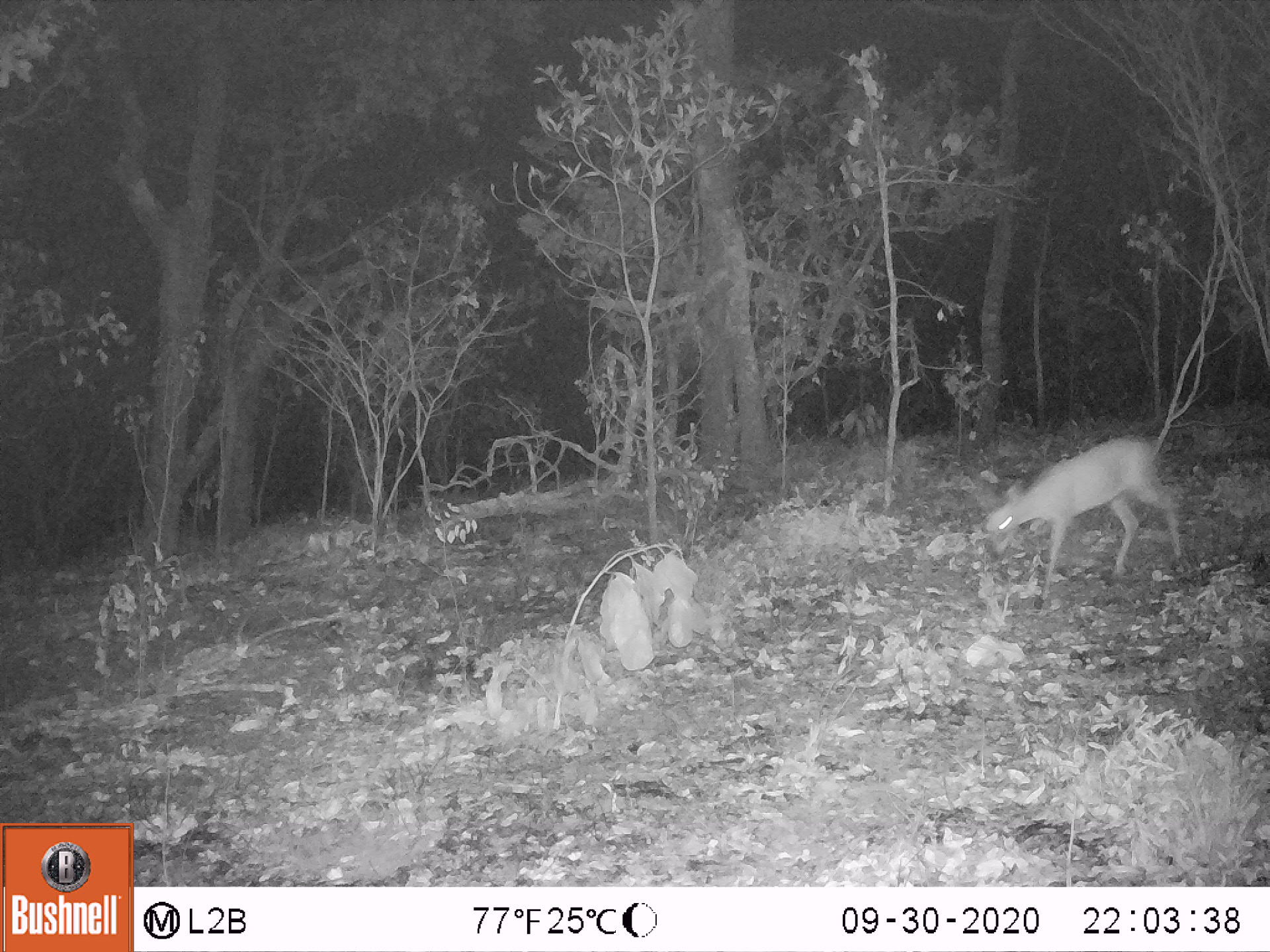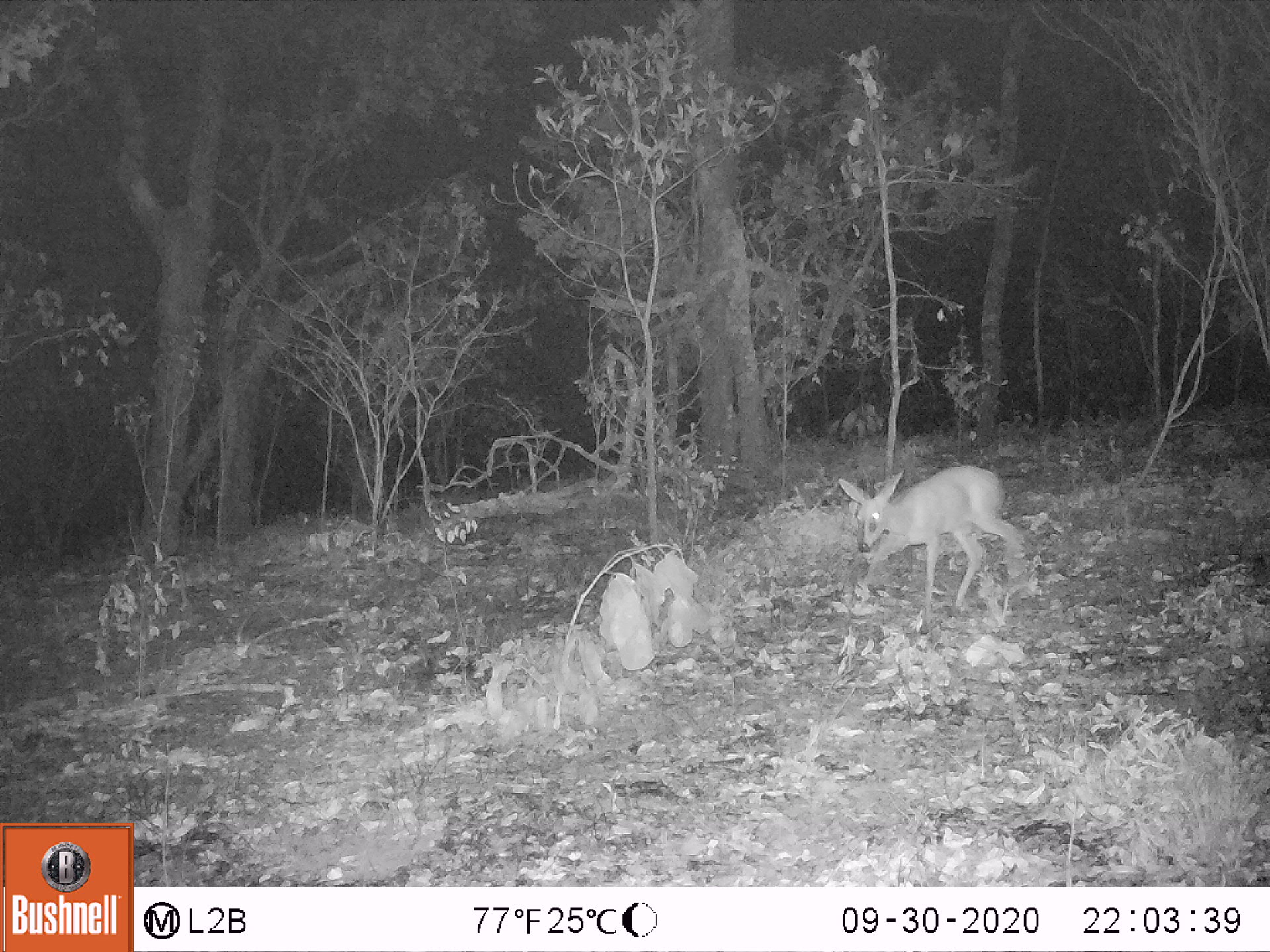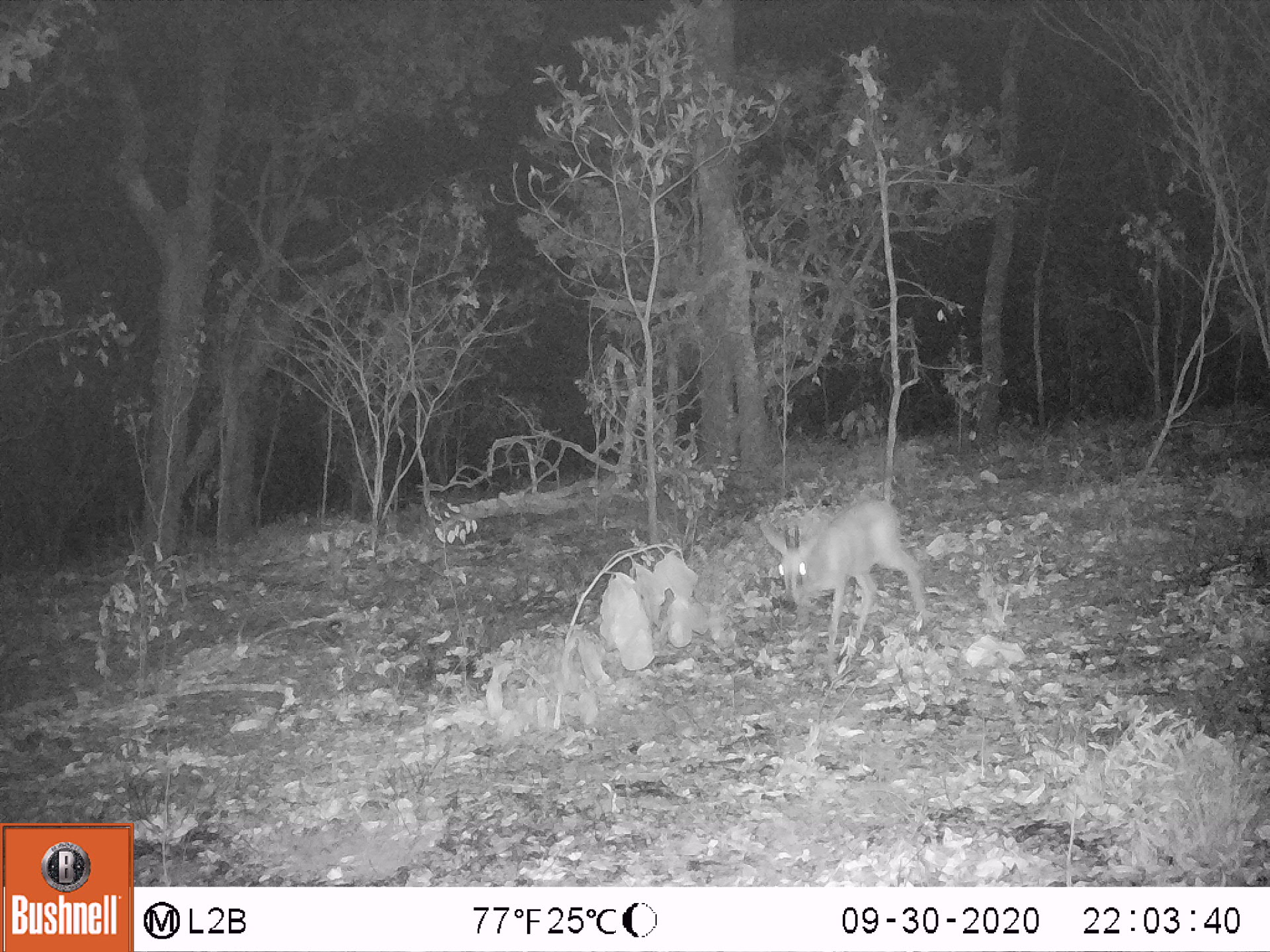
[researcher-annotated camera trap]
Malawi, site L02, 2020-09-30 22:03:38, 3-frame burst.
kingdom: Animalia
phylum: Chordata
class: Mammalia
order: Artiodactyla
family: Bovidae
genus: Sylvicapra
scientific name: Sylvicapra grimmia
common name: common duiker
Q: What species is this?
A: Common duiker (Sylvicapra grimmia).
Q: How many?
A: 1.